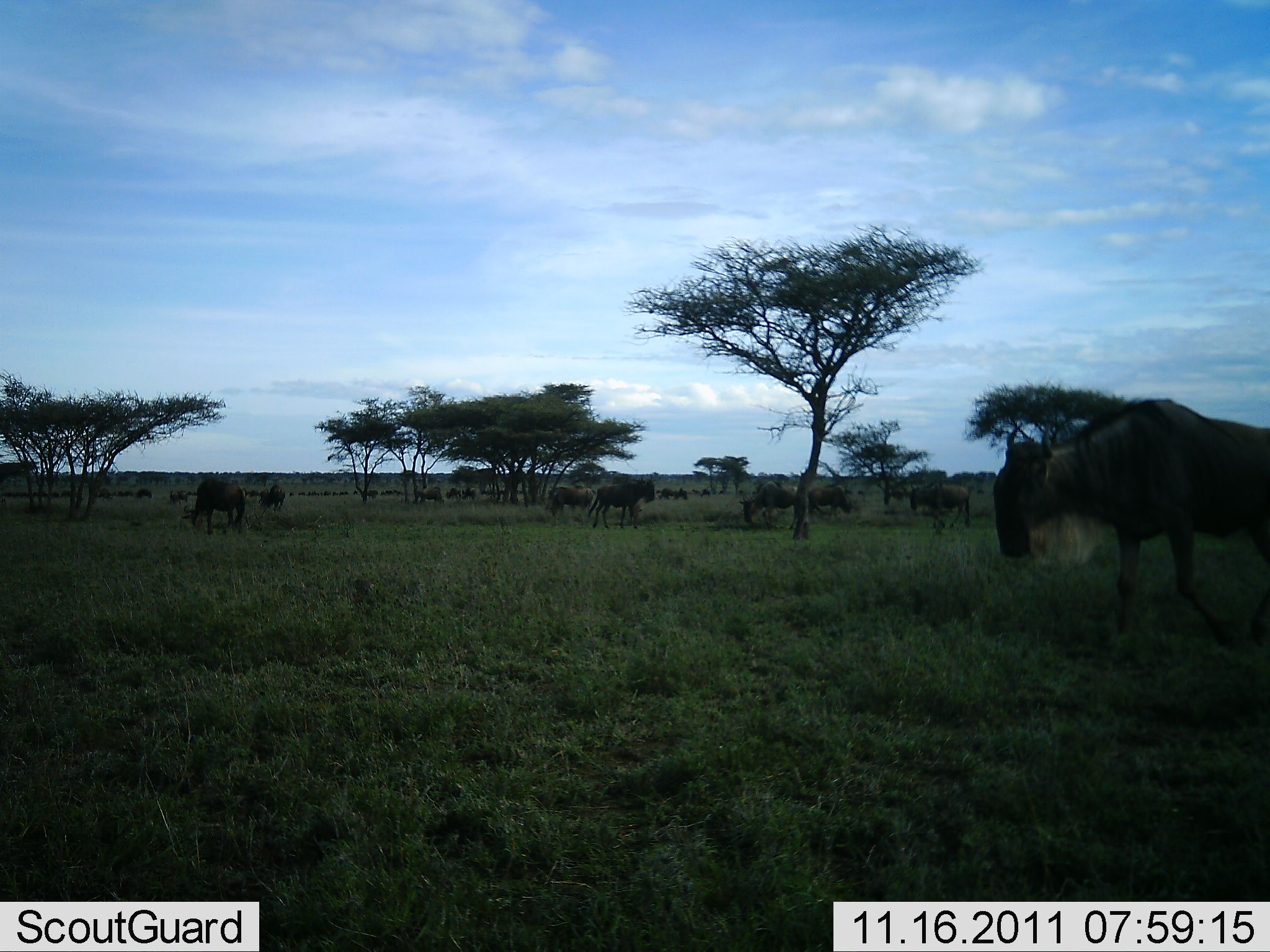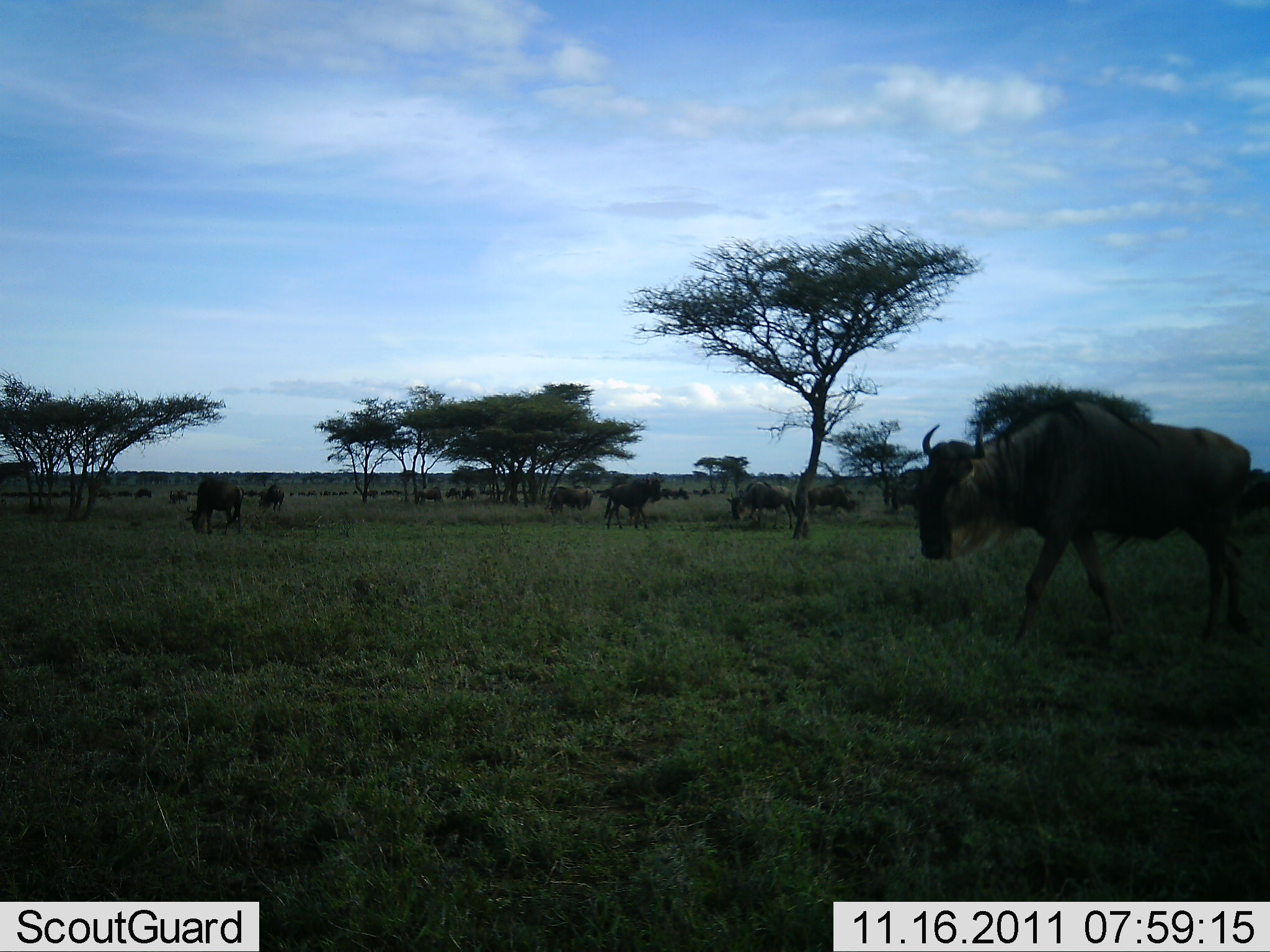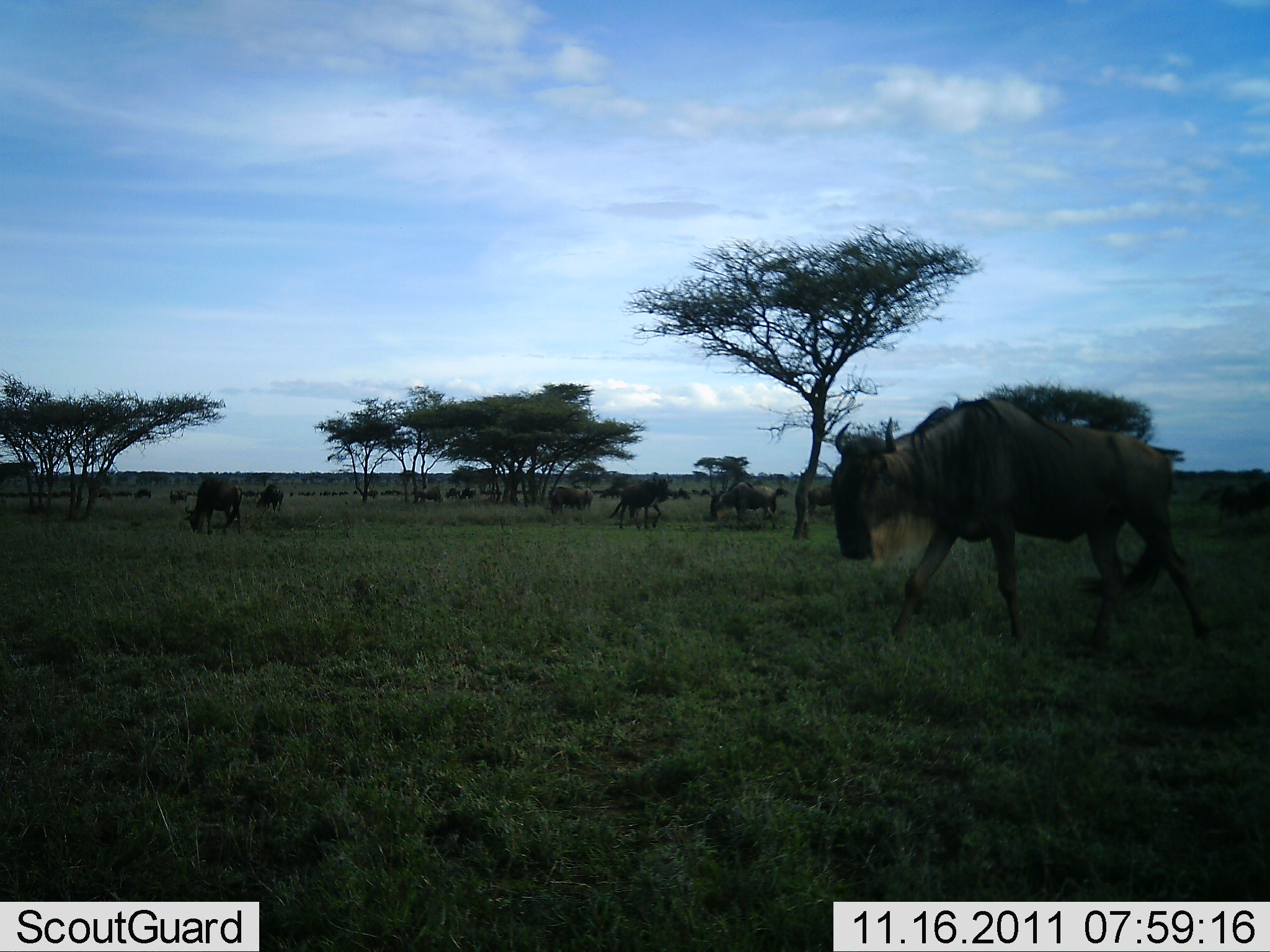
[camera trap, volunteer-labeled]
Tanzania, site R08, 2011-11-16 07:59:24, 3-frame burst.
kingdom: Animalia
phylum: Chordata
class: Mammalia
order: Artiodactyla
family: Bovidae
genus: Connochaetes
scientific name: Connochaetes taurinus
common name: blue wildebeest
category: wildebeest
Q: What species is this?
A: Wildebeest (blue wildebeest) (Connochaetes taurinus).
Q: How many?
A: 11-50.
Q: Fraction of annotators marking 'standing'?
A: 60%.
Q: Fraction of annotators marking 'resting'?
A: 0%.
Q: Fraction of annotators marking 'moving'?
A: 90%.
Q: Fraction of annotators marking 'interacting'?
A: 0%.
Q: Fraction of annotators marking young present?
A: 0%.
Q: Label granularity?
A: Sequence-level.